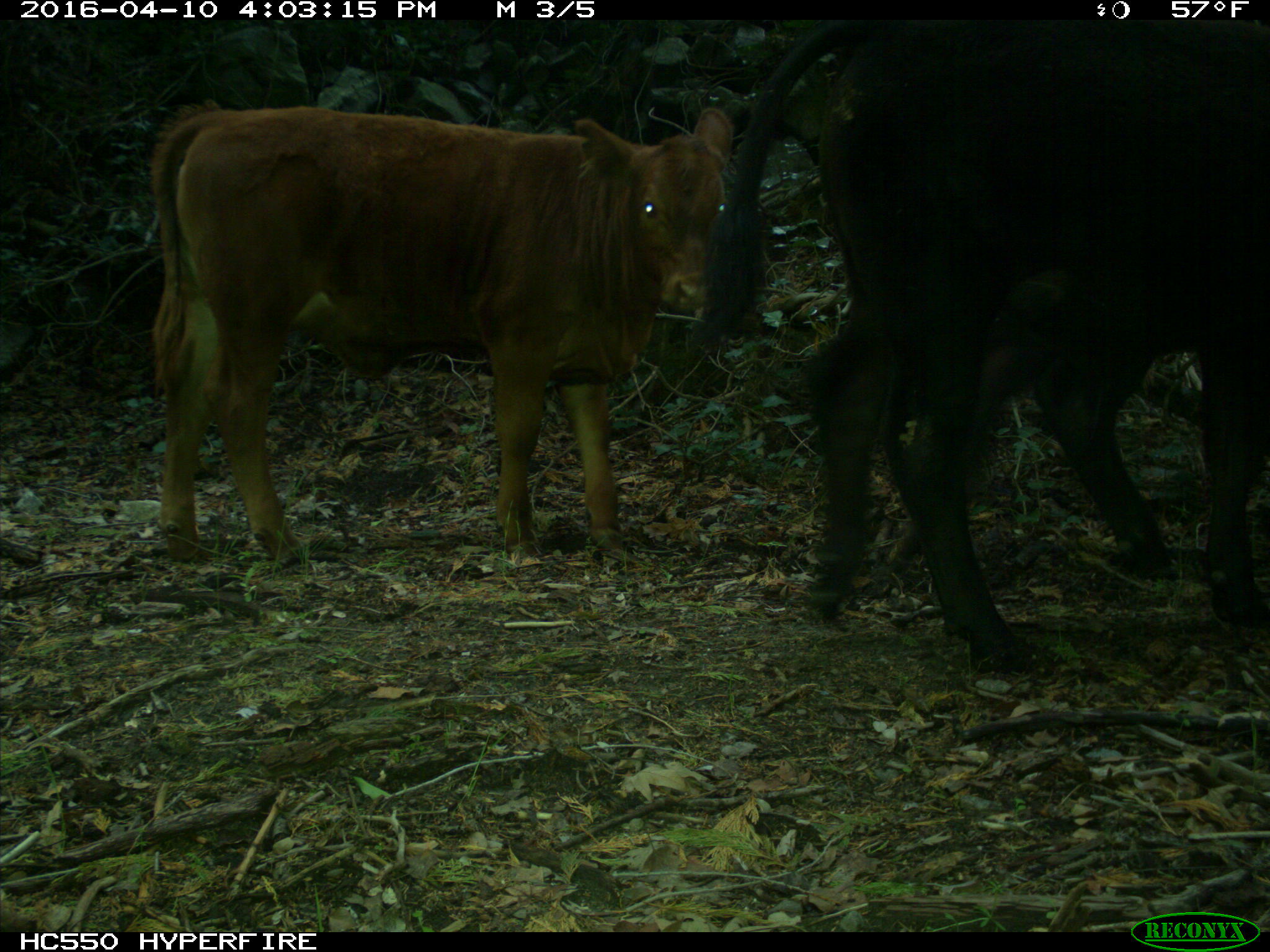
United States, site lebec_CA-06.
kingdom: Animalia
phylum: Chordata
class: Mammalia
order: Artiodactyla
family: Bovidae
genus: Bos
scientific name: Bos taurus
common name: domestic cow